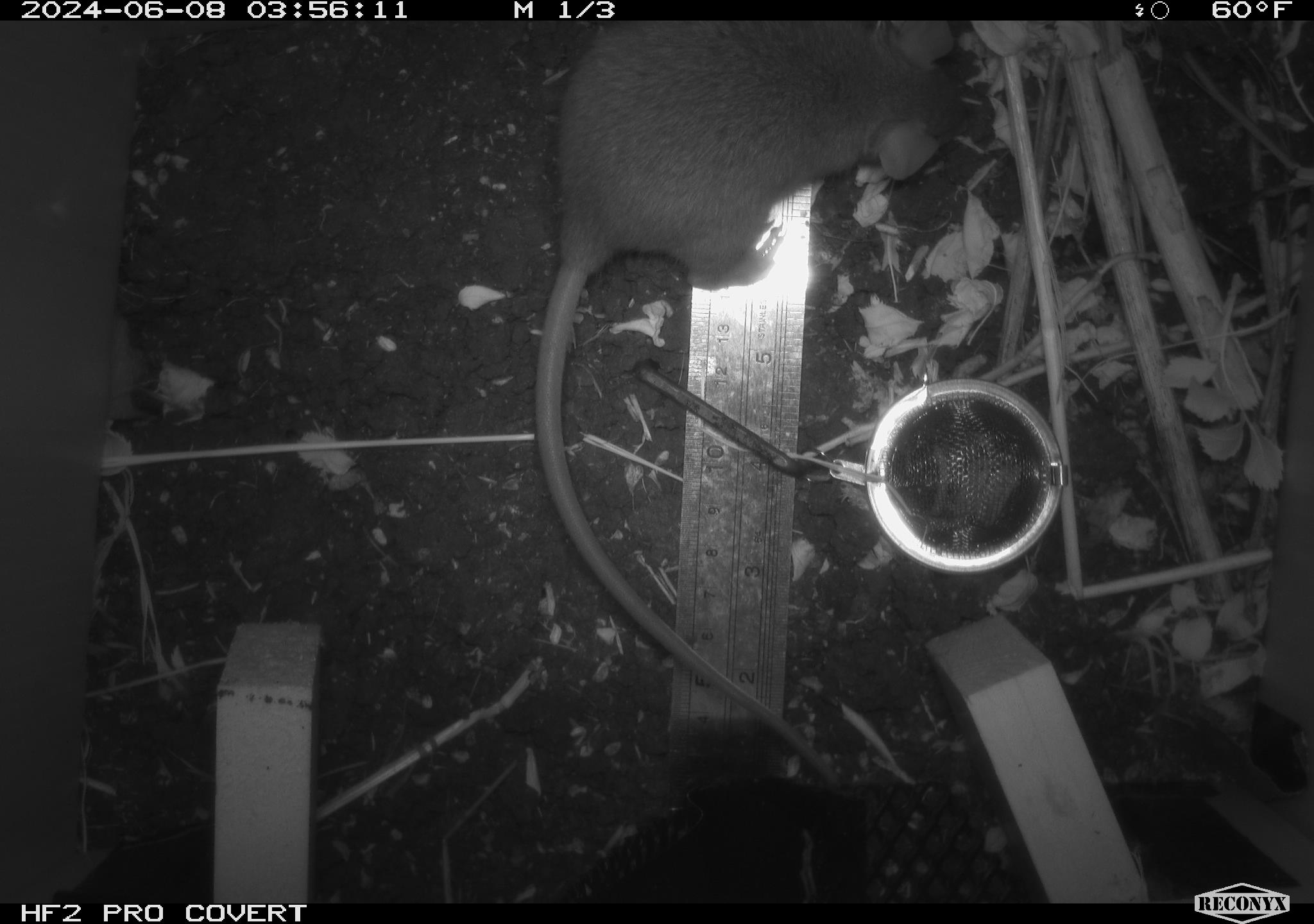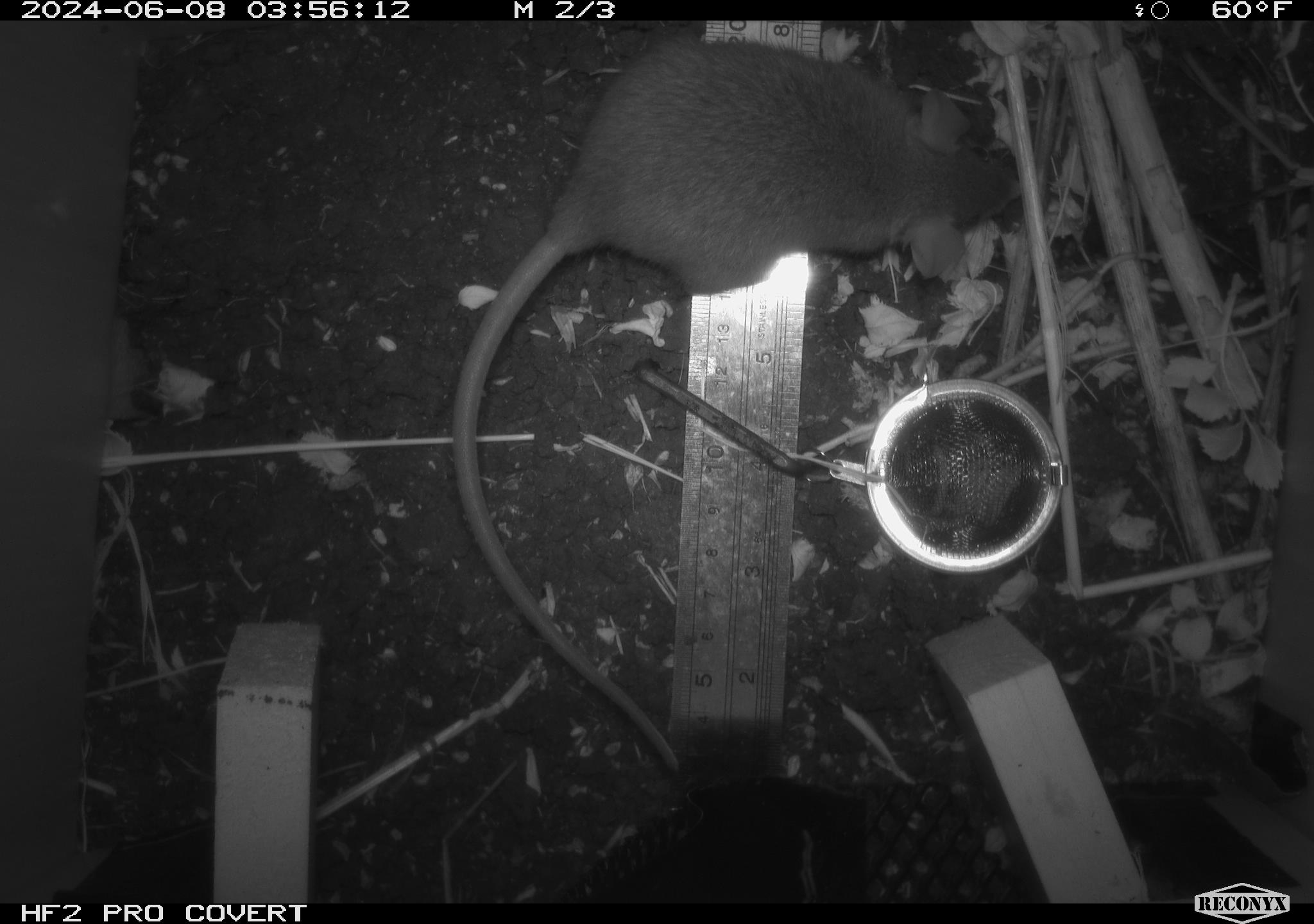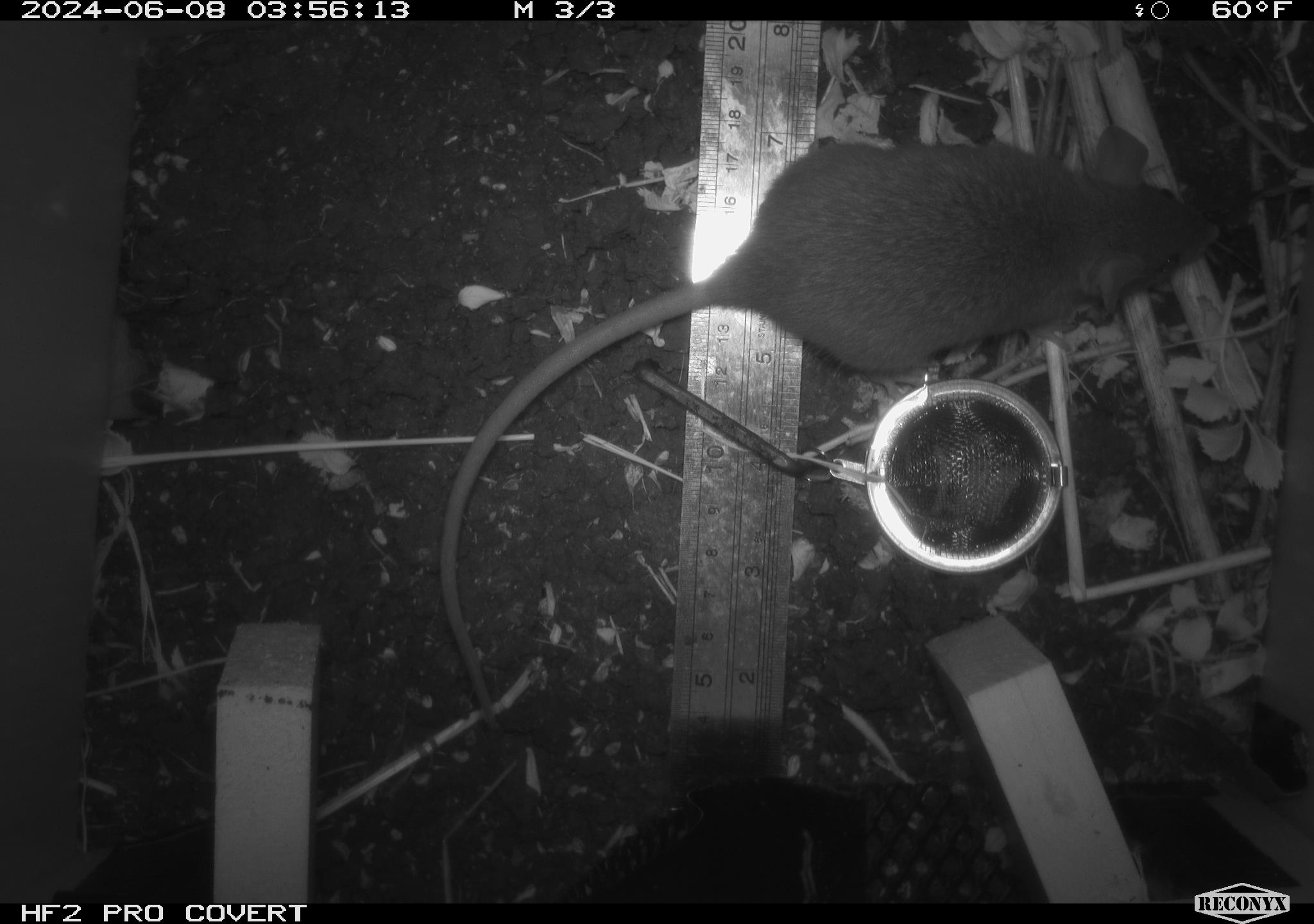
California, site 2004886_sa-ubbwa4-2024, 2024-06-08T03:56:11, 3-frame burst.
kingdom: Animalia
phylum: Chordata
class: Mammalia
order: Rodentia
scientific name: Rodentia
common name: woodrat or rat or mouse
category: woodrat or rat or mouse species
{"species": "woodrat or rat or mouse species (woodrat or rat or mouse) (Rodentia)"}